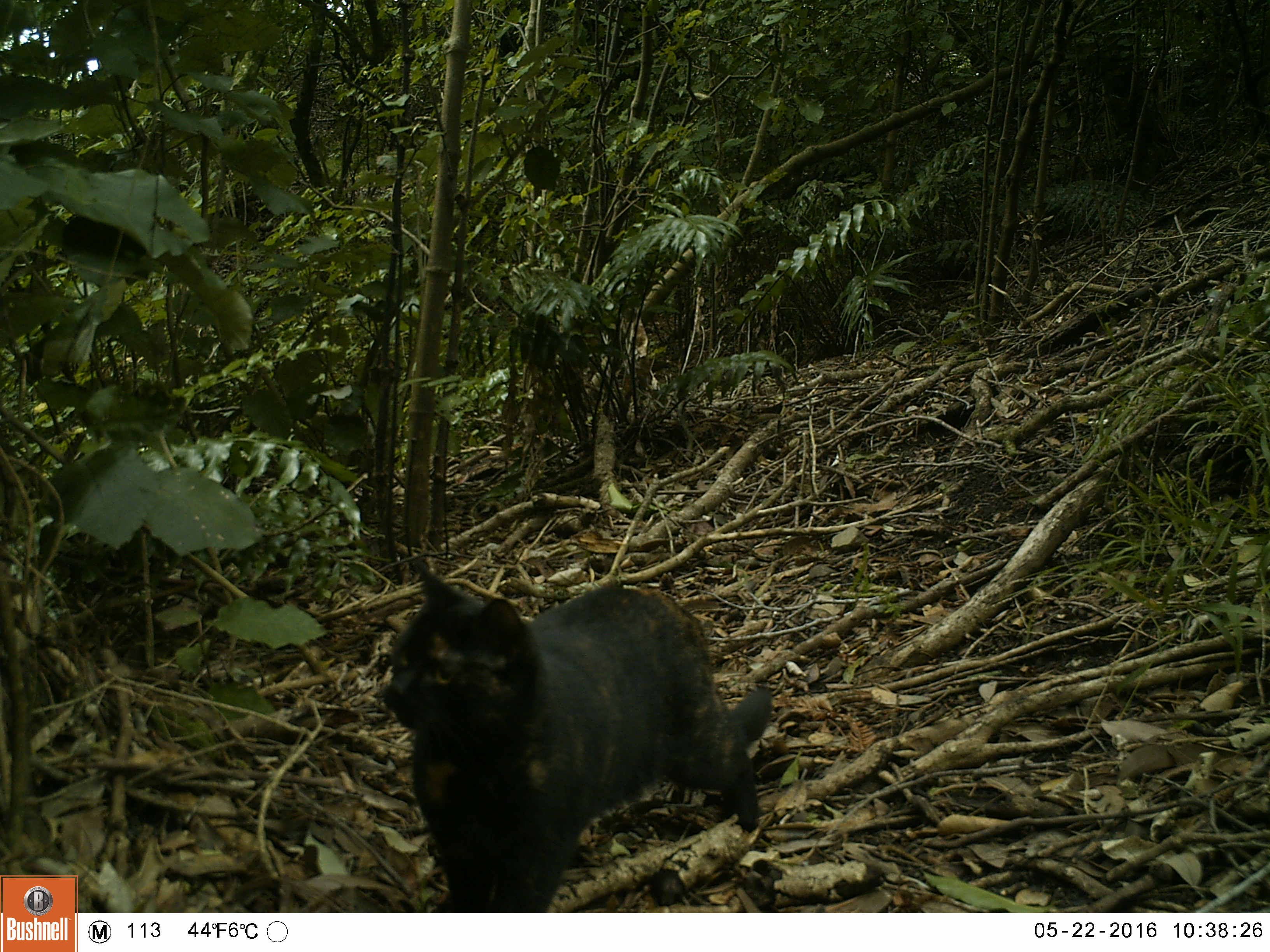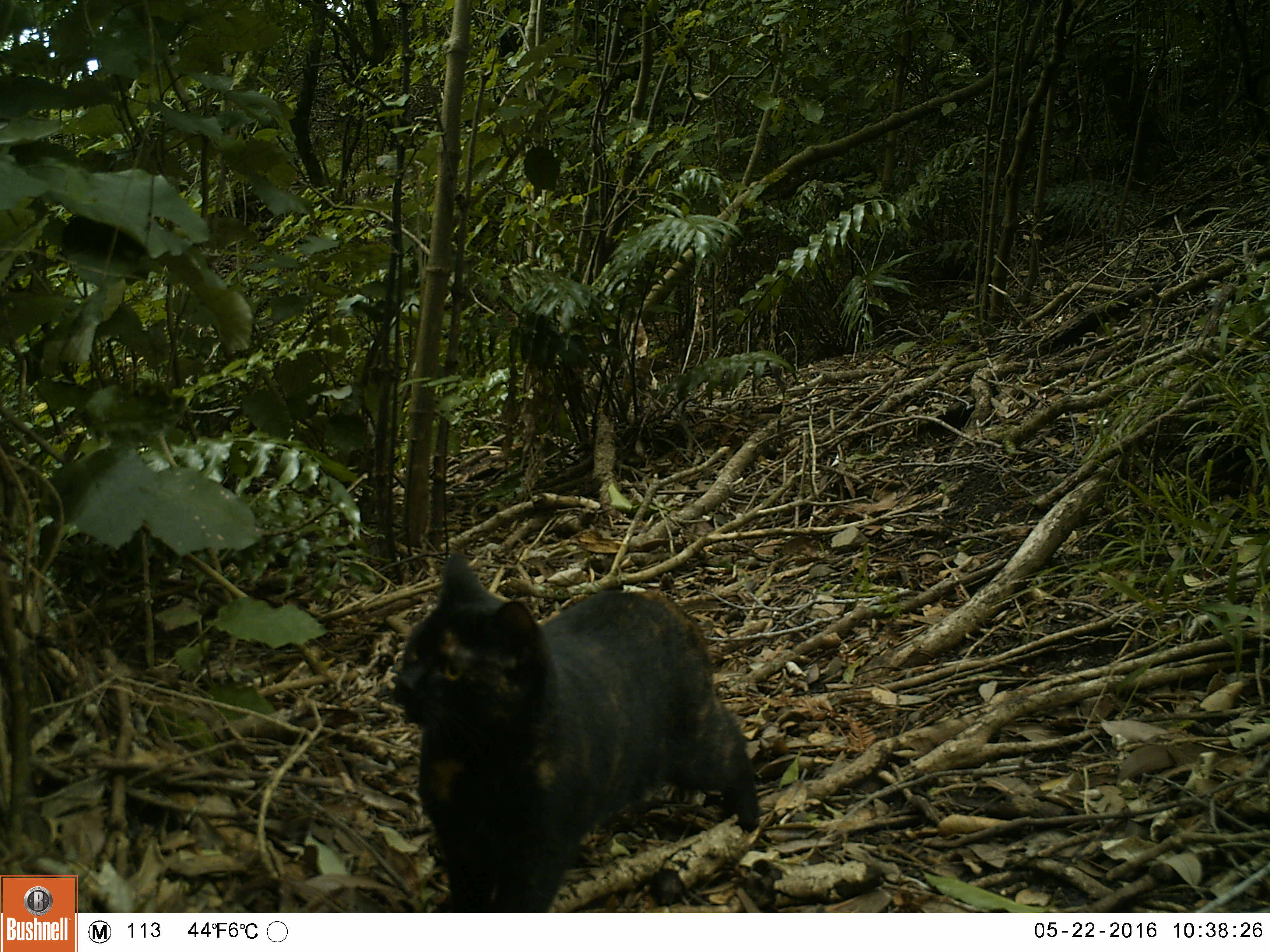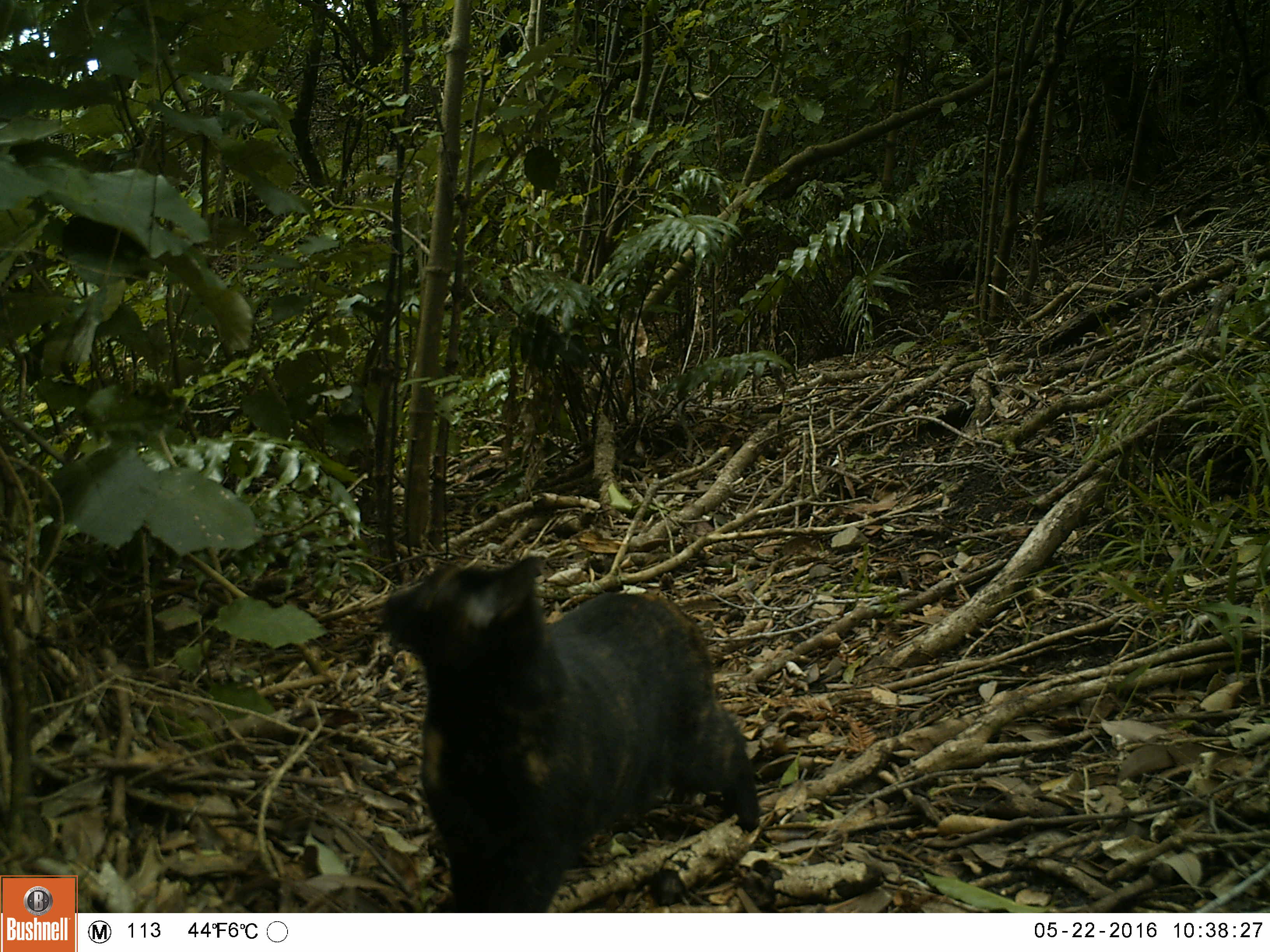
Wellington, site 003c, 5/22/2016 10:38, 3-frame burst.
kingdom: Animalia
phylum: Chordata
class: Mammalia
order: Carnivora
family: Felidae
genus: Felis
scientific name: Felis catus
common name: cat